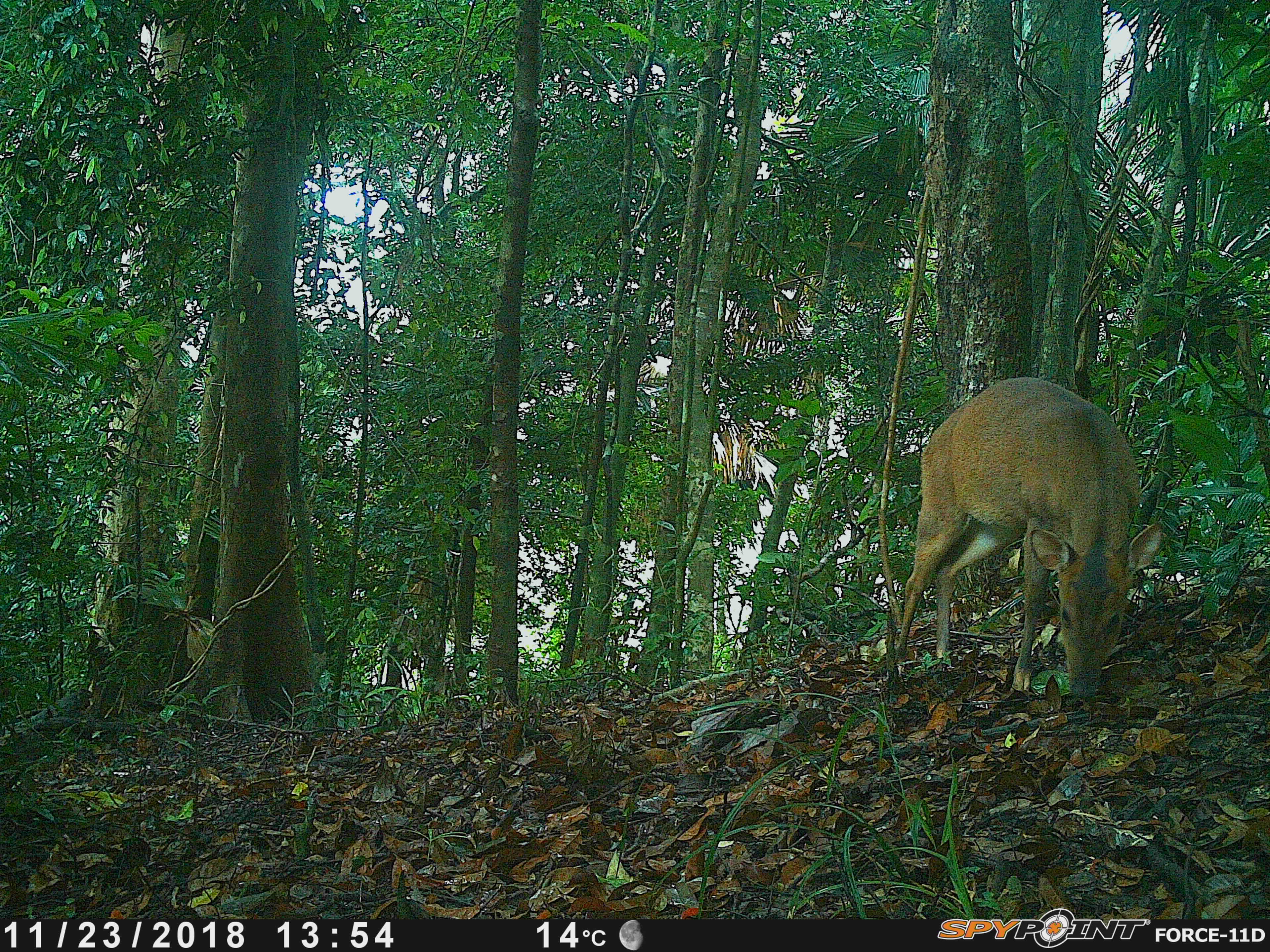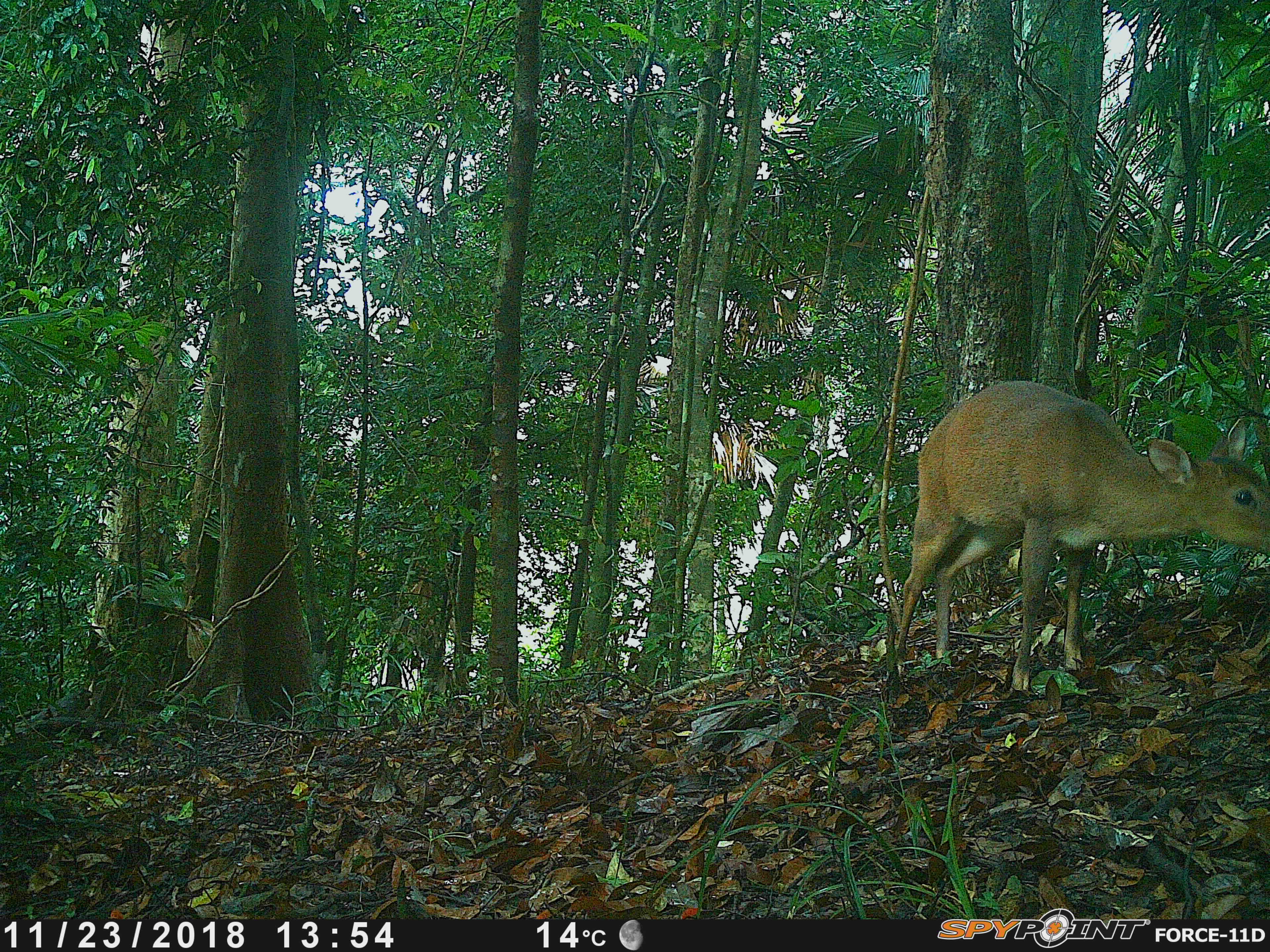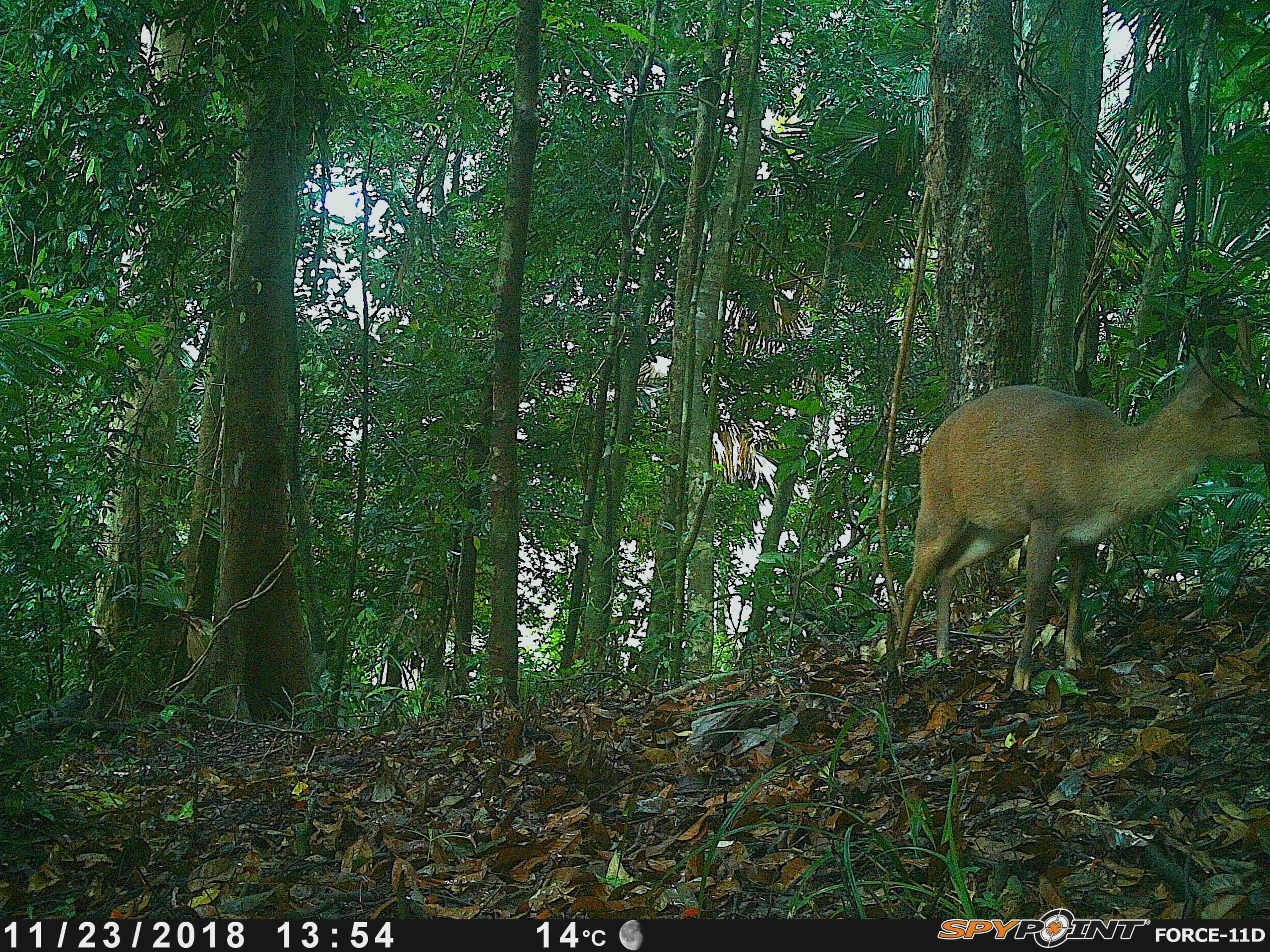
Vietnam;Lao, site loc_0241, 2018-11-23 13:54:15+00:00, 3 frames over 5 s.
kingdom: Animalia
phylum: Chordata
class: Mammalia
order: Artiodactyla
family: Cervidae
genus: Muntiacus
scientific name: Muntiacus vuquangensis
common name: large-antlered muntjac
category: large antlered muntjac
Large antlered muntjac (large-antlered muntjac) (Muntiacus vuquangensis). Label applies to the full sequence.